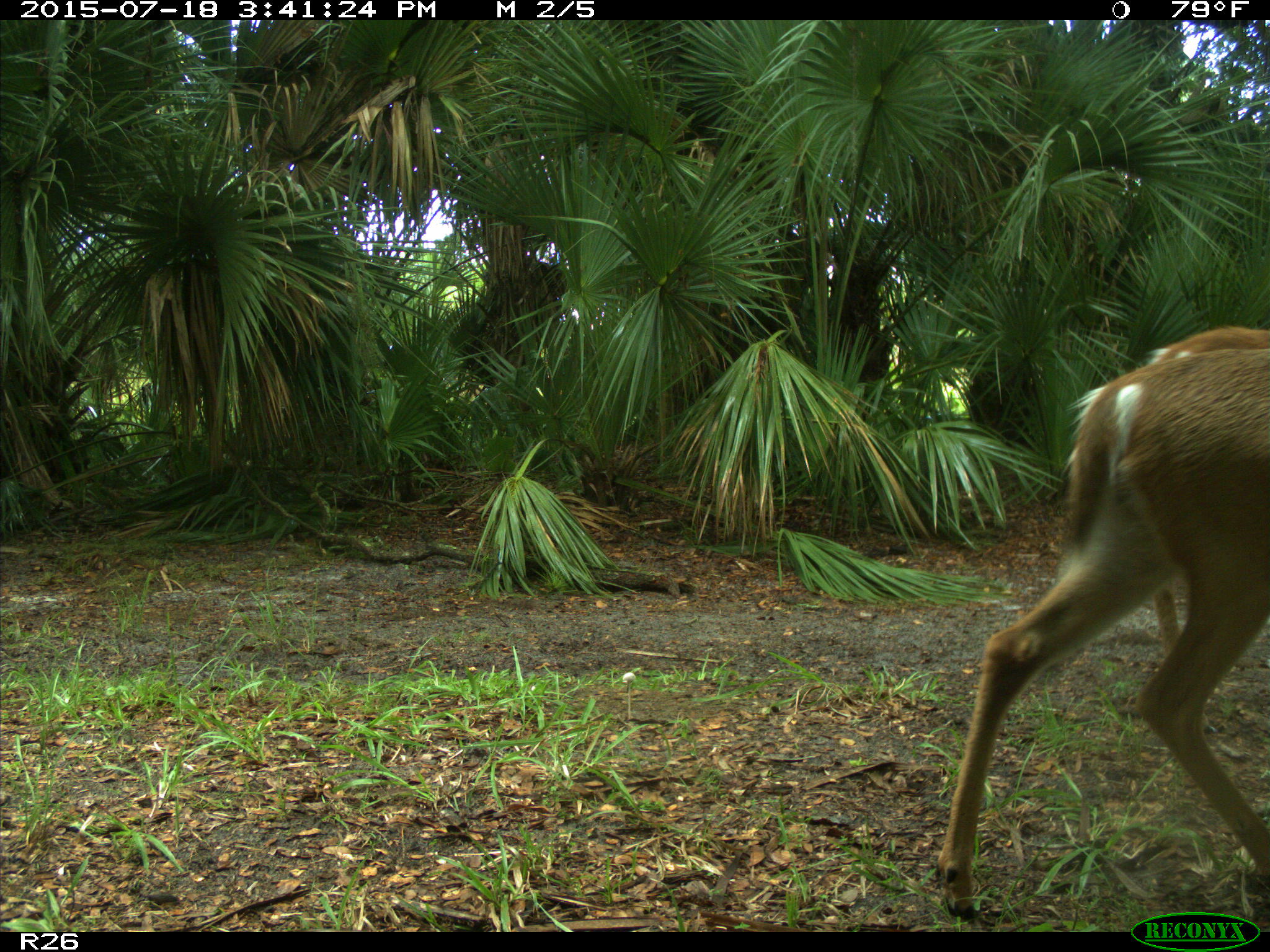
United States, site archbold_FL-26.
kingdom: Animalia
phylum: Chordata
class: Mammalia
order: Artiodactyla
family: Cervidae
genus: Odocoileus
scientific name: Odocoileus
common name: deer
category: unidentified deer